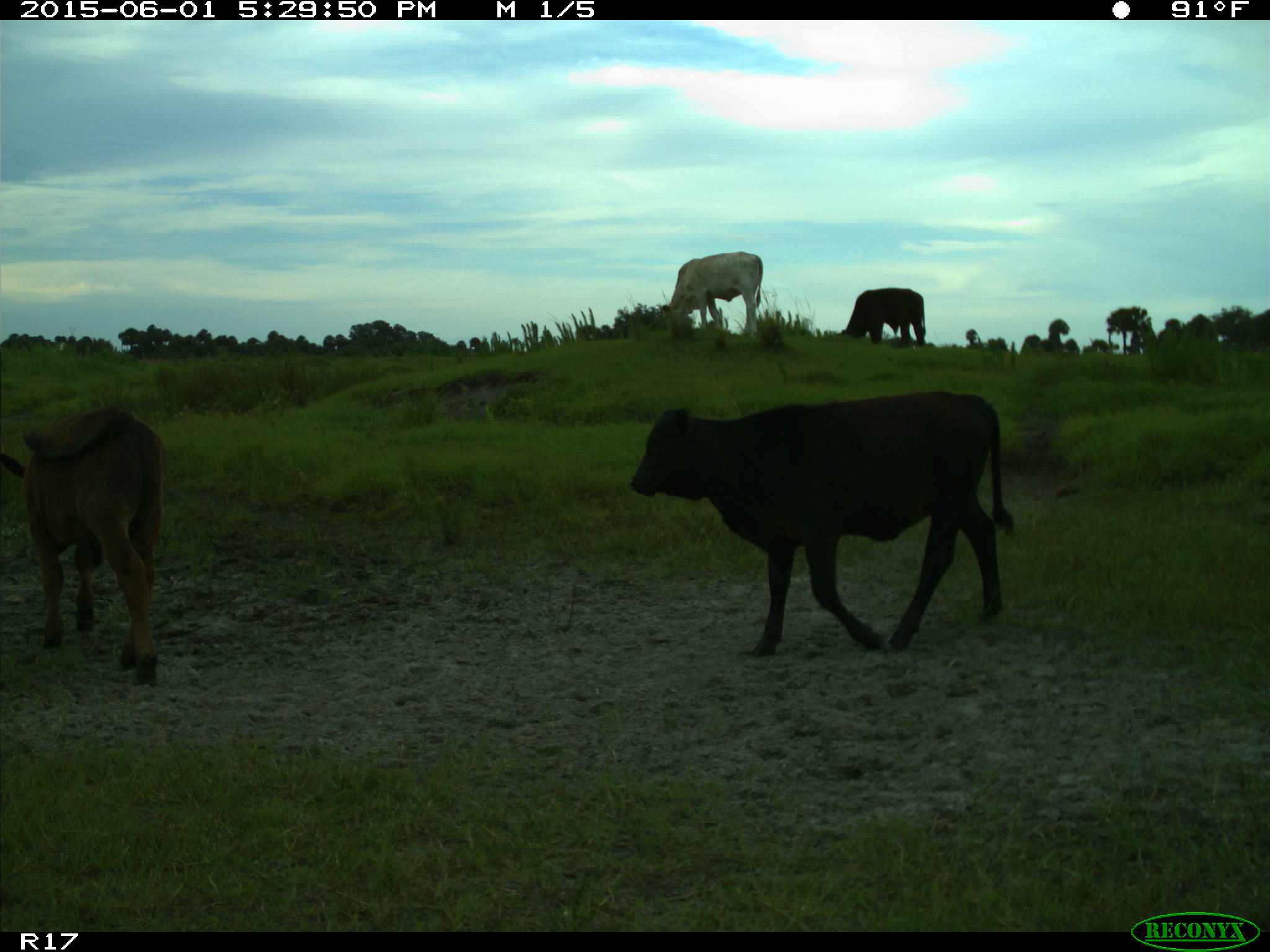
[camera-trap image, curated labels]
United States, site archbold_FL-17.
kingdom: Animalia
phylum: Chordata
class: Mammalia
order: Artiodactyla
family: Bovidae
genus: Bos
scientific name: Bos taurus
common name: domestic cow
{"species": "Bos taurus (domestic cow)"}